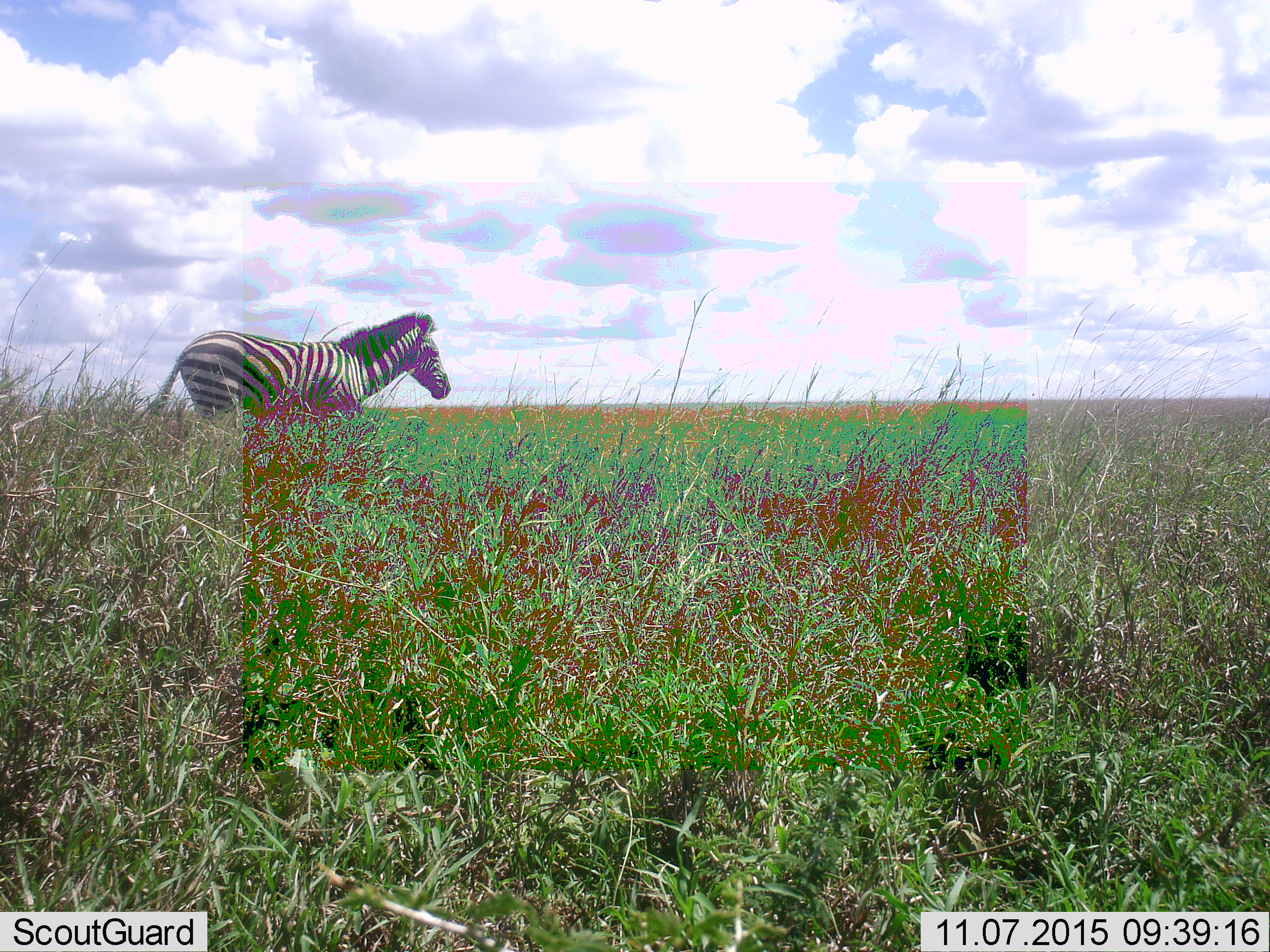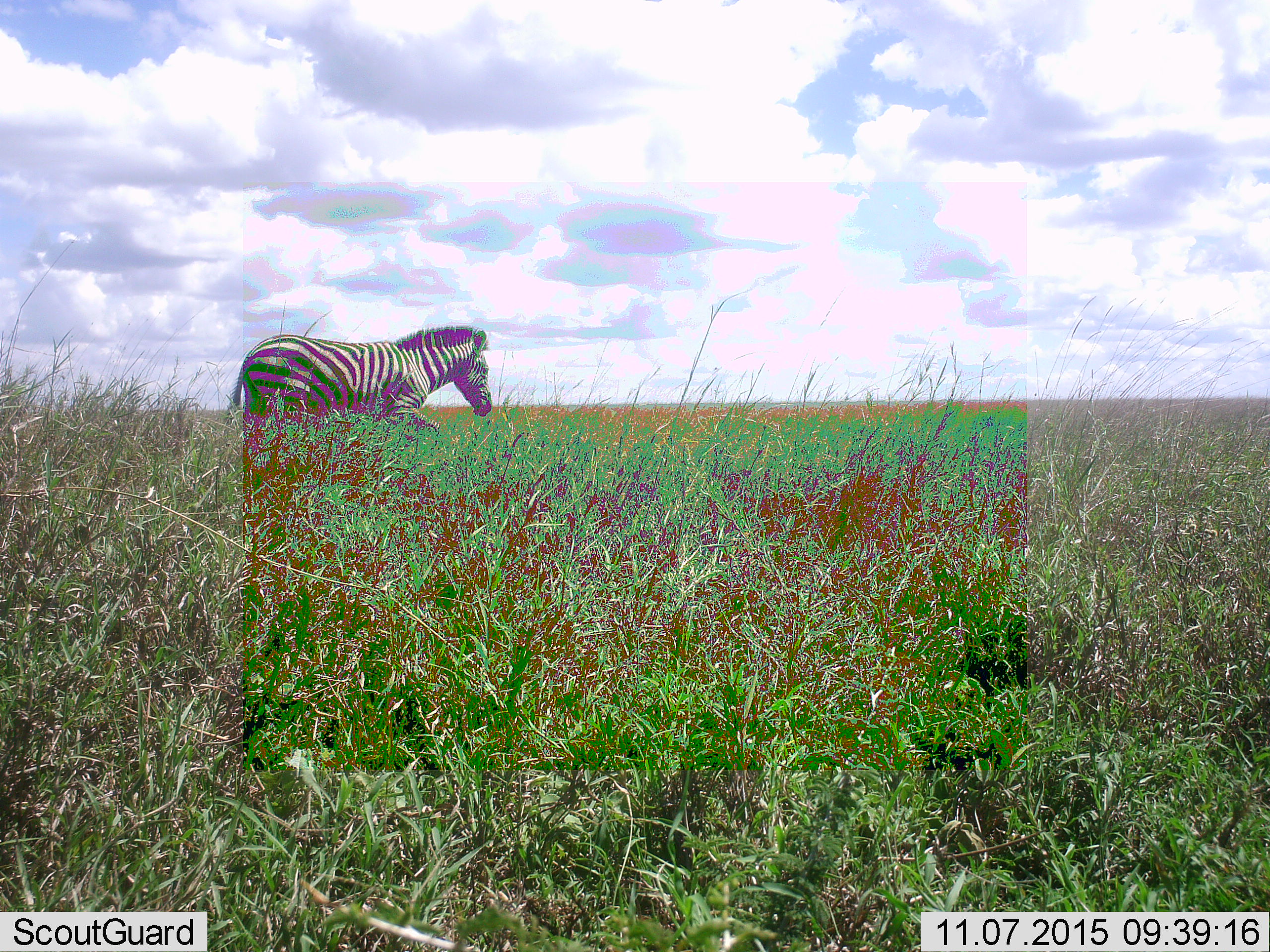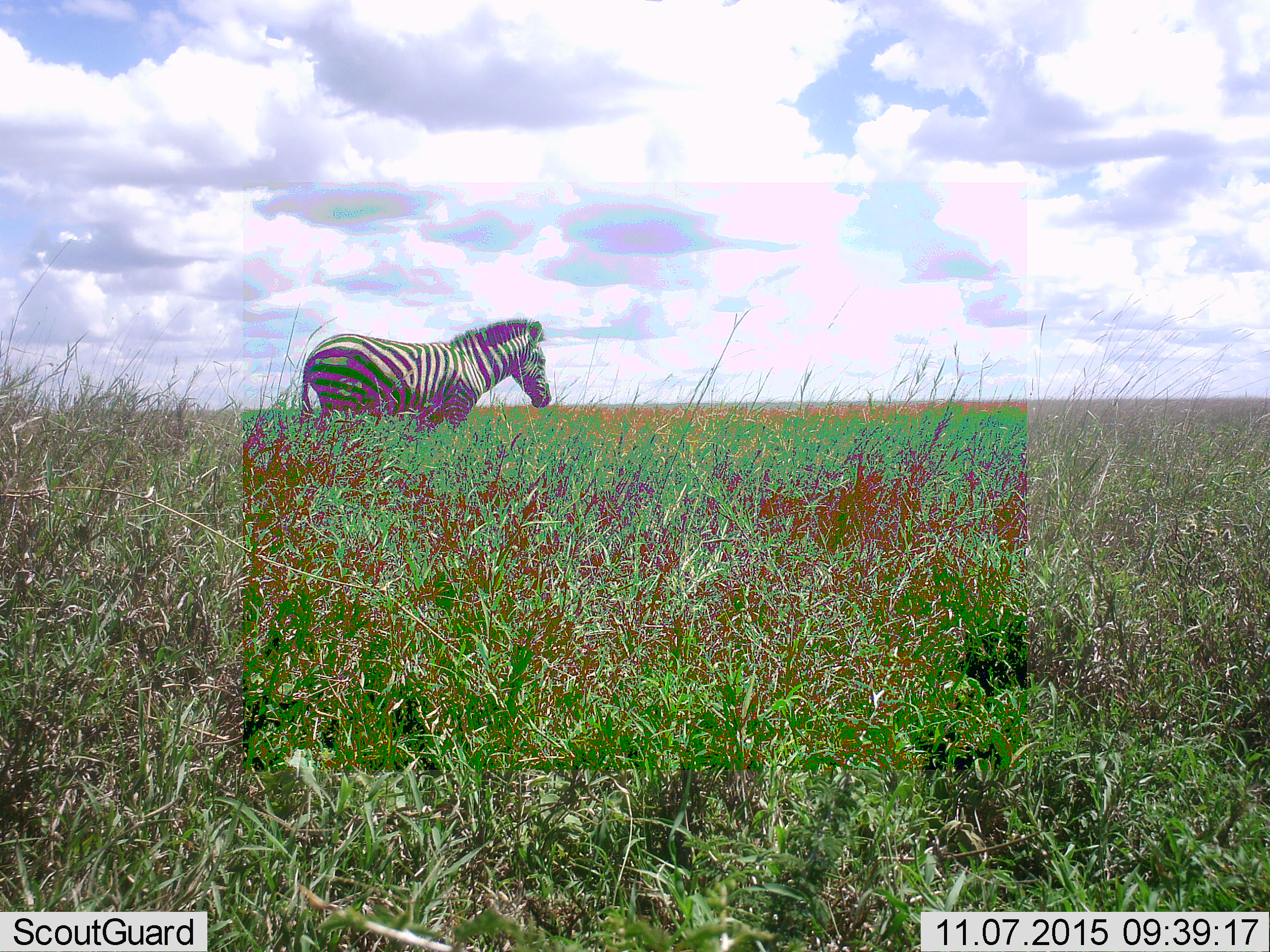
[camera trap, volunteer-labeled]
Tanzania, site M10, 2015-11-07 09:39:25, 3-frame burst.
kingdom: Animalia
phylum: Chordata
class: Mammalia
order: Perissodactyla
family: Equidae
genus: Equus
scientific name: Equus quagga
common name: plains zebra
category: zebra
Zebra (plains zebra) (Equus quagga), count 1. Behavior (volunteer vote fractions): standing 12%, resting 0%, moving 88%, interacting 0%. Young present (vote fraction): 0%. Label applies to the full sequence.